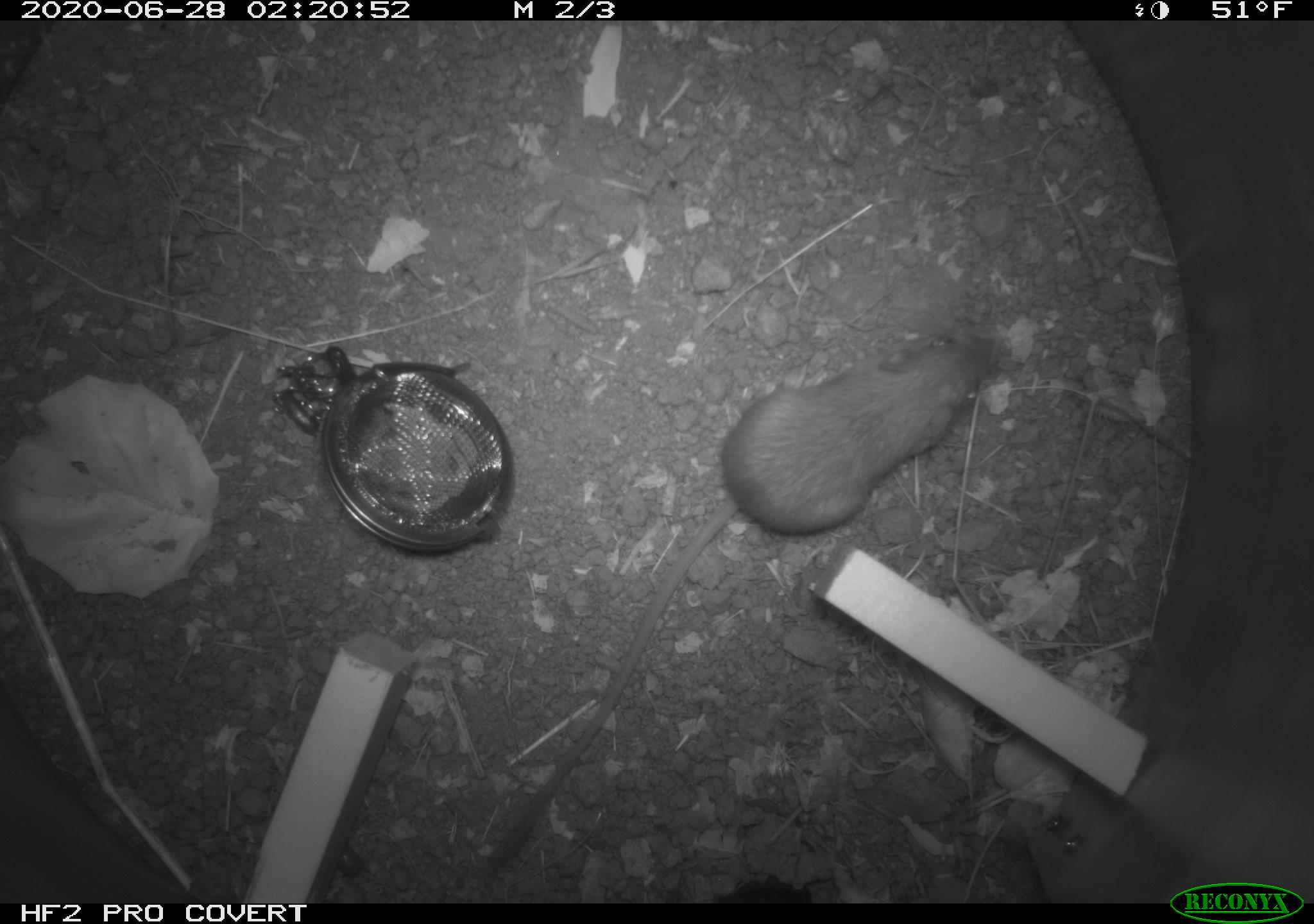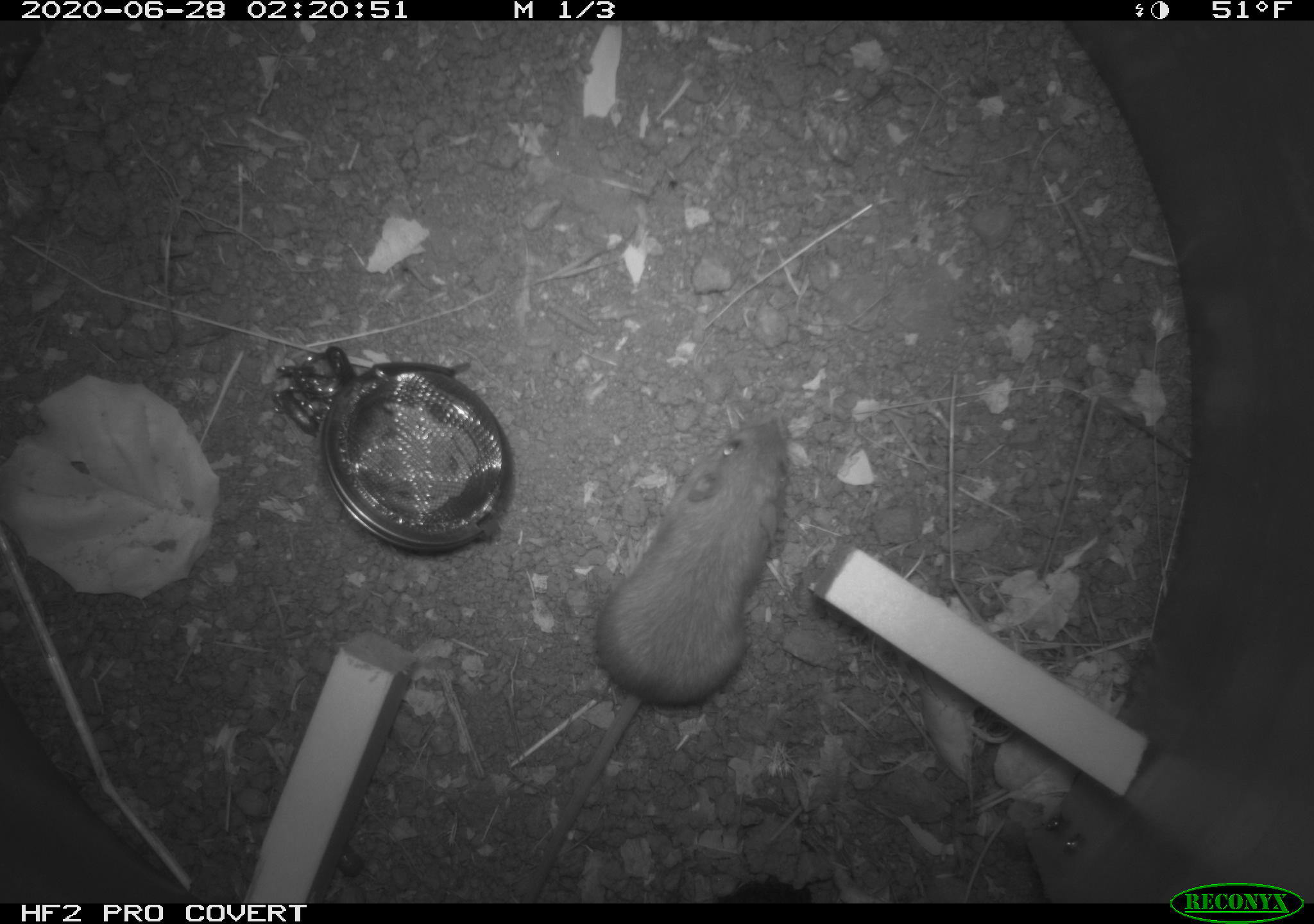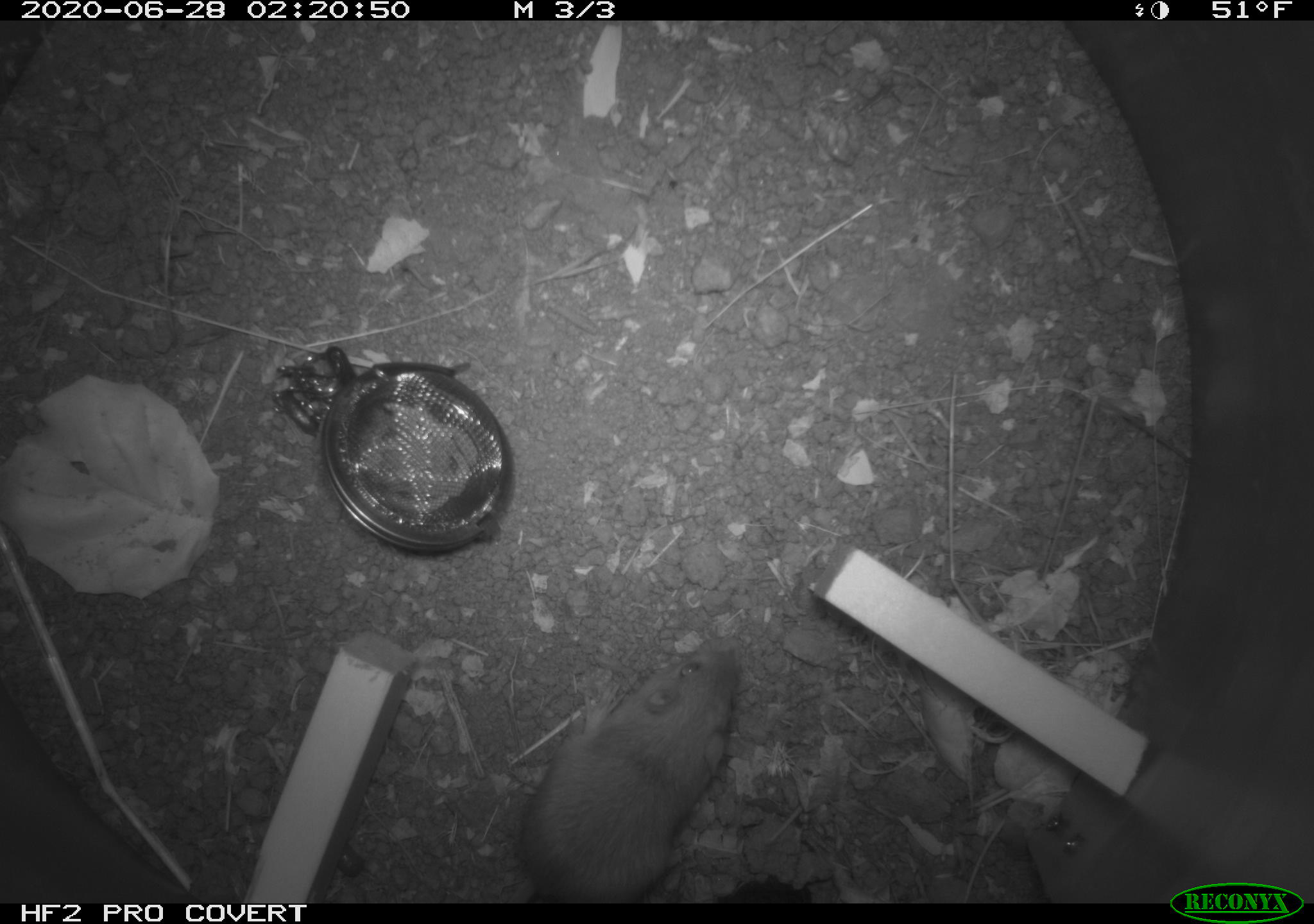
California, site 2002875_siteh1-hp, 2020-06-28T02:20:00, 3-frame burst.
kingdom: Animalia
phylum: Chordata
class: Mammalia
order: Rodentia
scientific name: Rodentia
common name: rodent